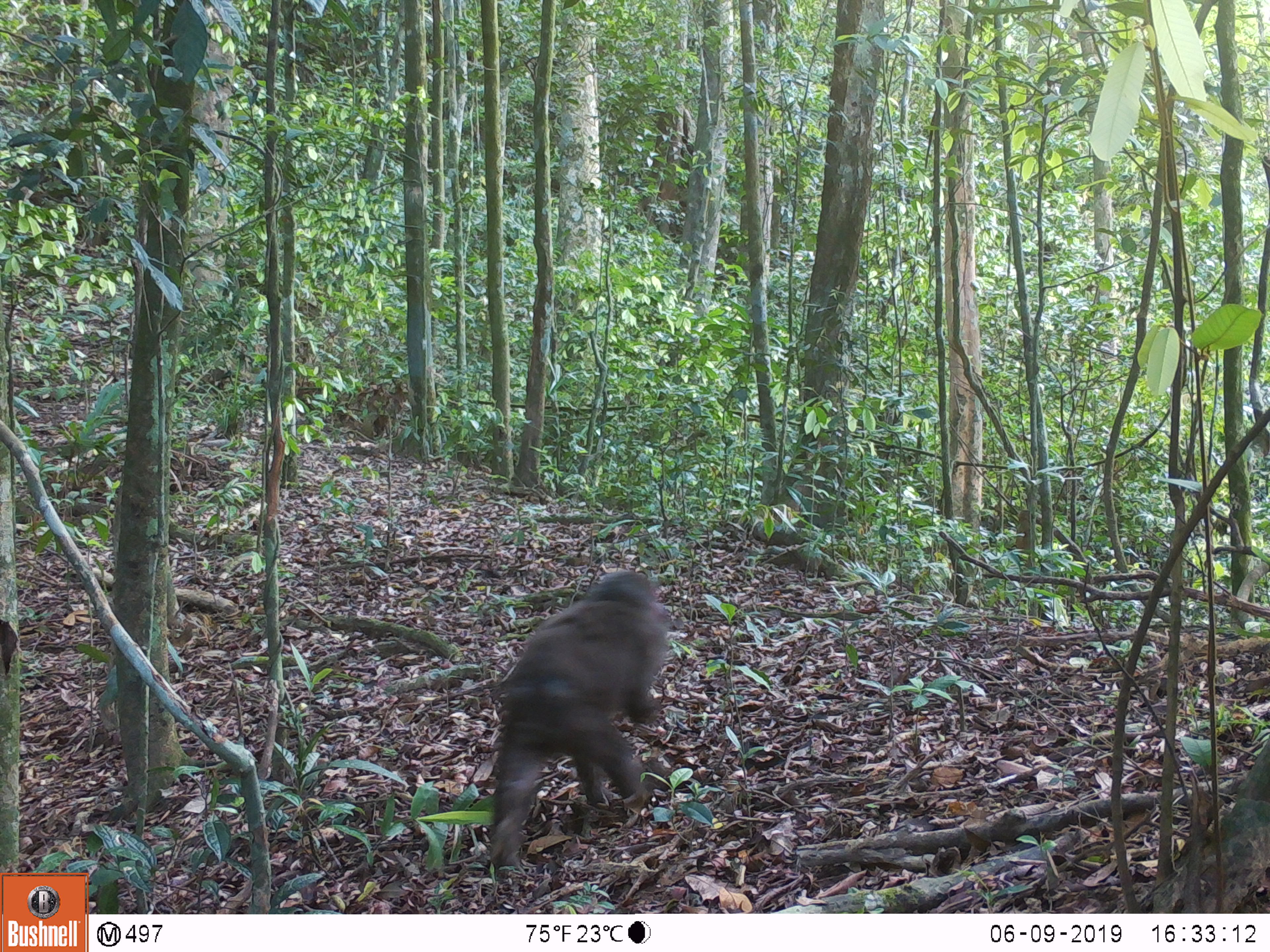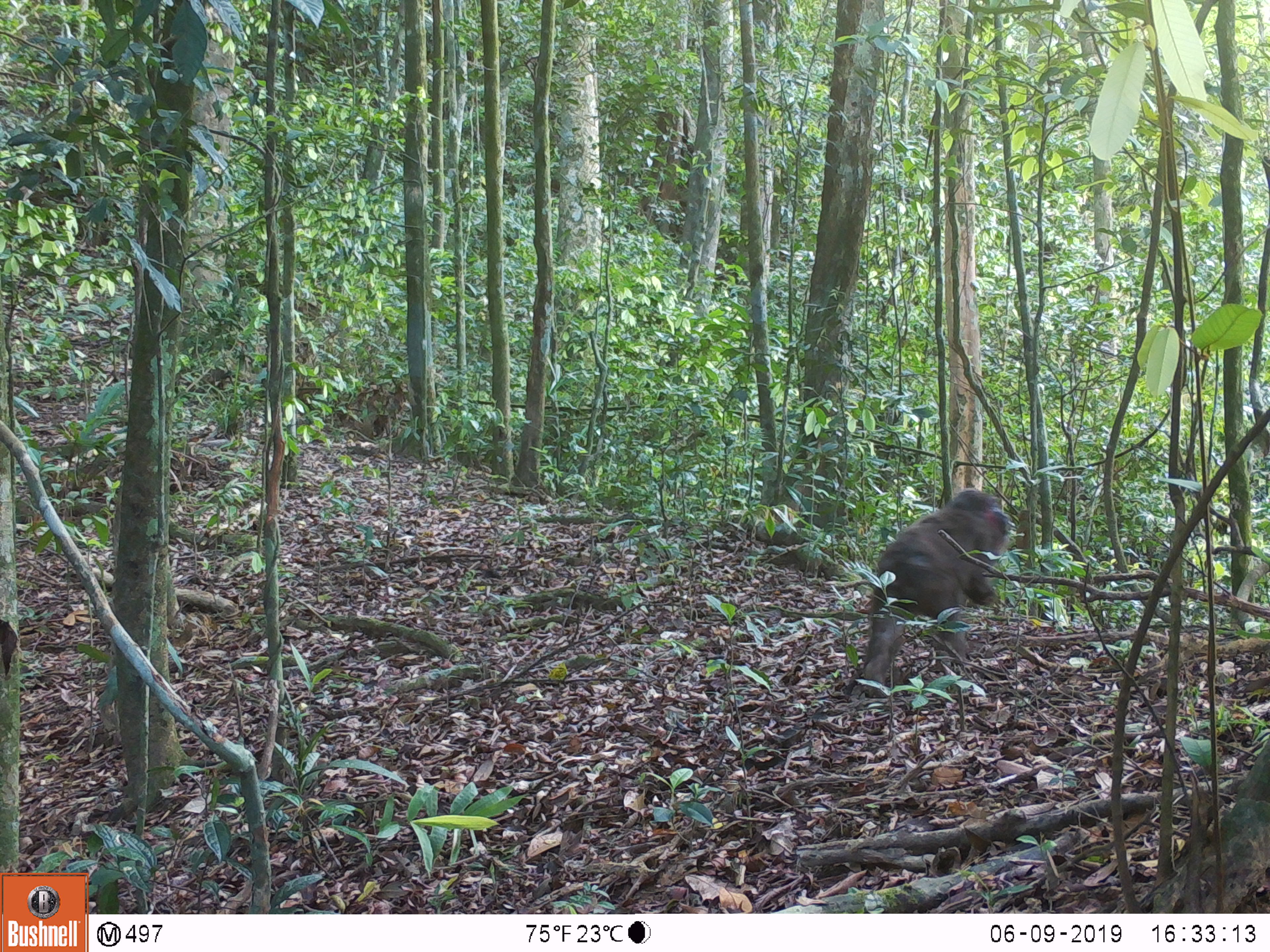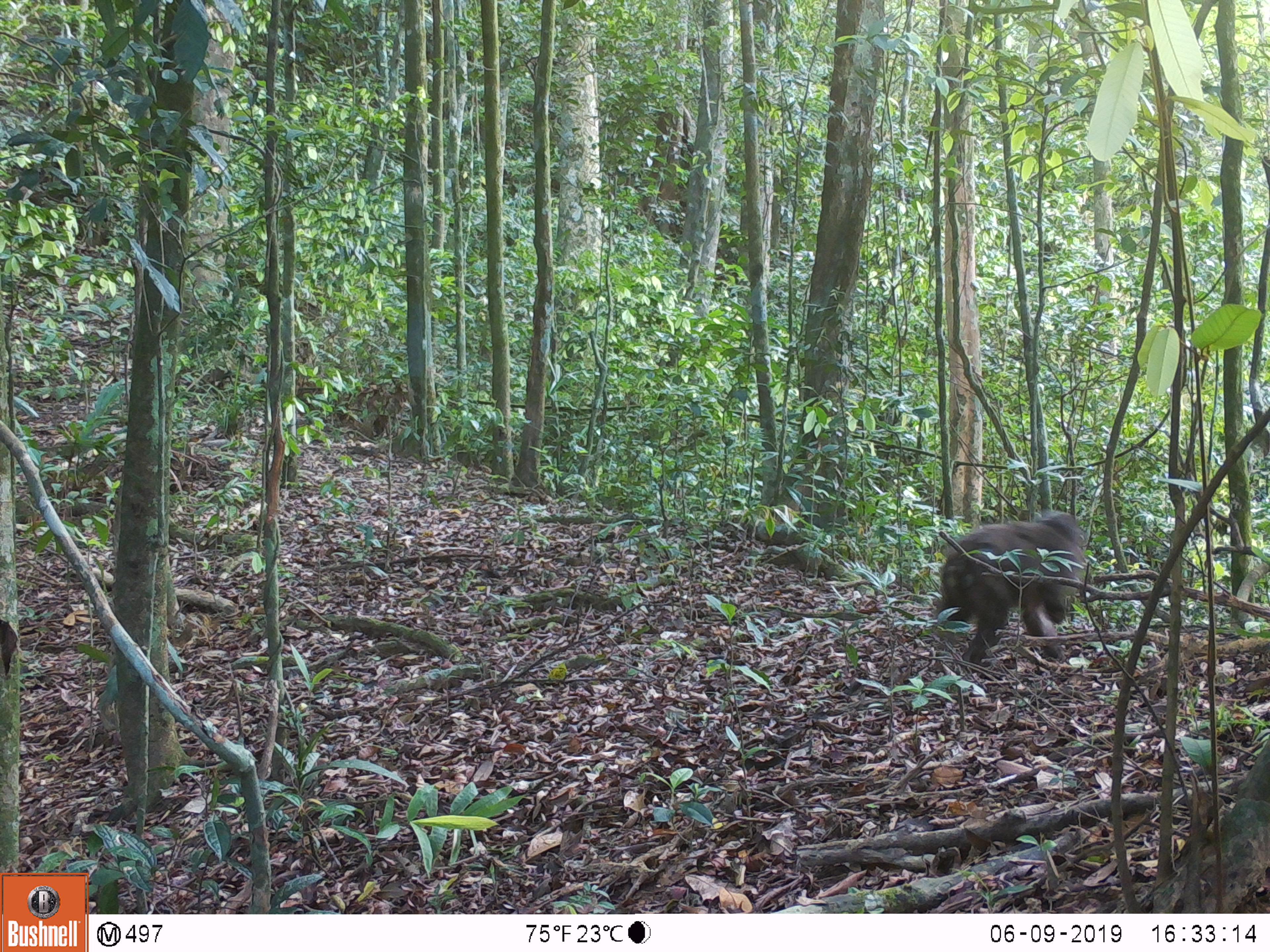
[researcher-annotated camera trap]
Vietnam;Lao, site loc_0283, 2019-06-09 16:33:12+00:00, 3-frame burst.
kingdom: Animalia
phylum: Chordata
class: Mammalia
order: Primates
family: Cercopithecidae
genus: Macaca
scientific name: Macaca arctoides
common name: stump-tailed macaque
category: stump tailed macaque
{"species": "stump tailed macaque (stump-tailed macaque) (Macaca arctoides)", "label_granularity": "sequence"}